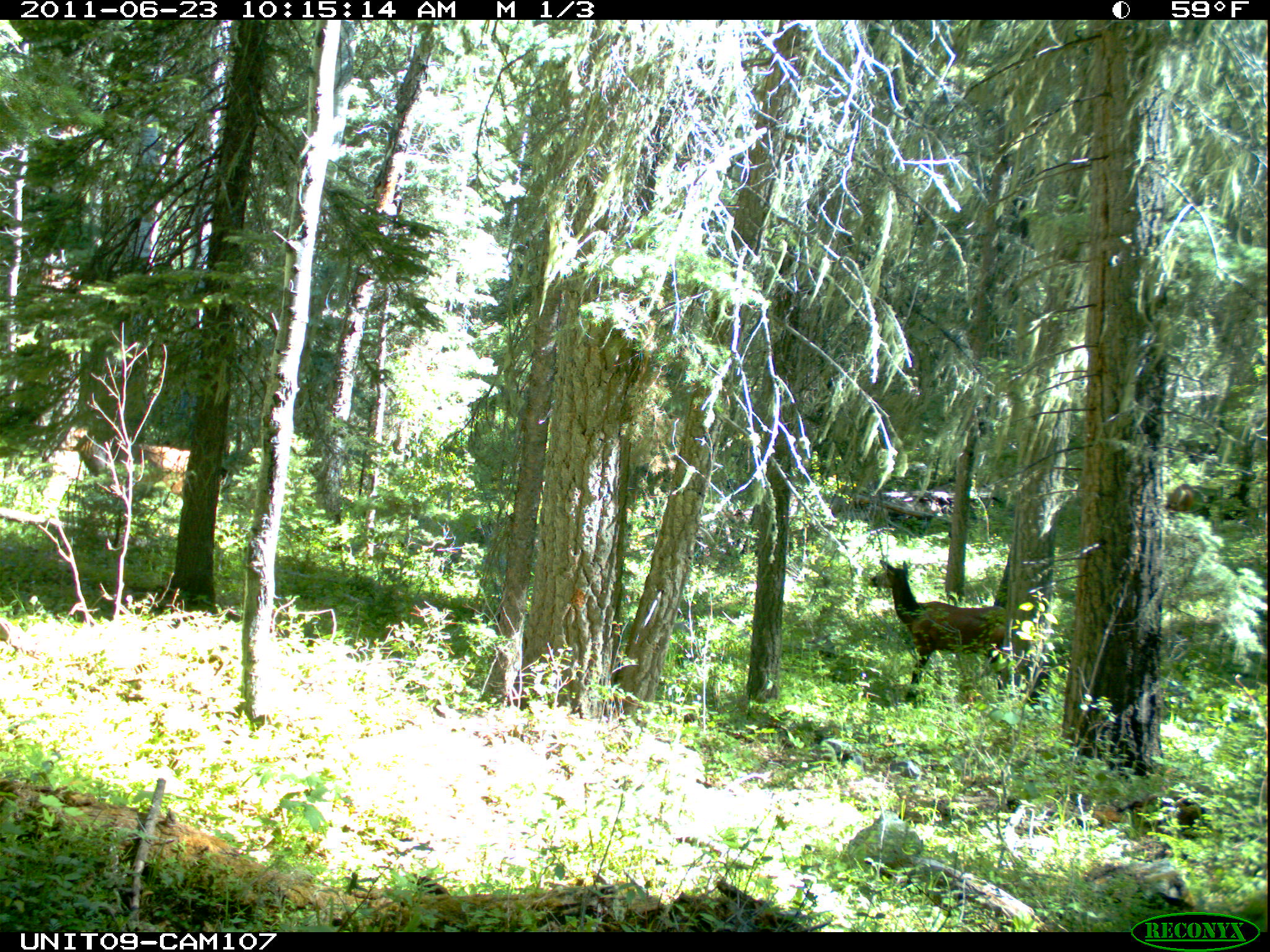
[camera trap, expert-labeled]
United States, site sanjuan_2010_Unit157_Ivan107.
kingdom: Animalia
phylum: Chordata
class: Mammalia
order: Artiodactyla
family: Cervidae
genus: Cervus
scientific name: Cervus elaphus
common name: red deer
Cervus elaphus (red deer).